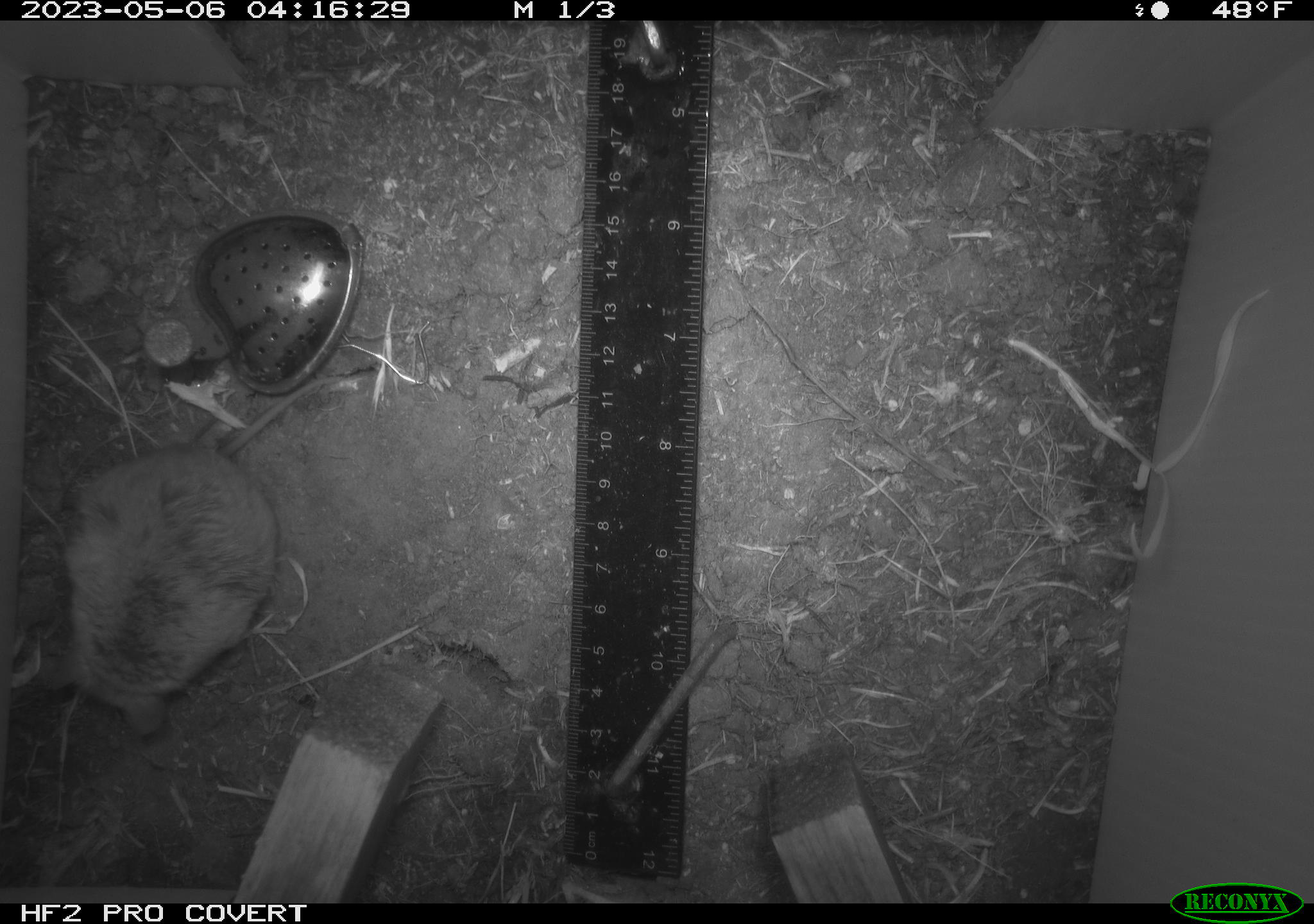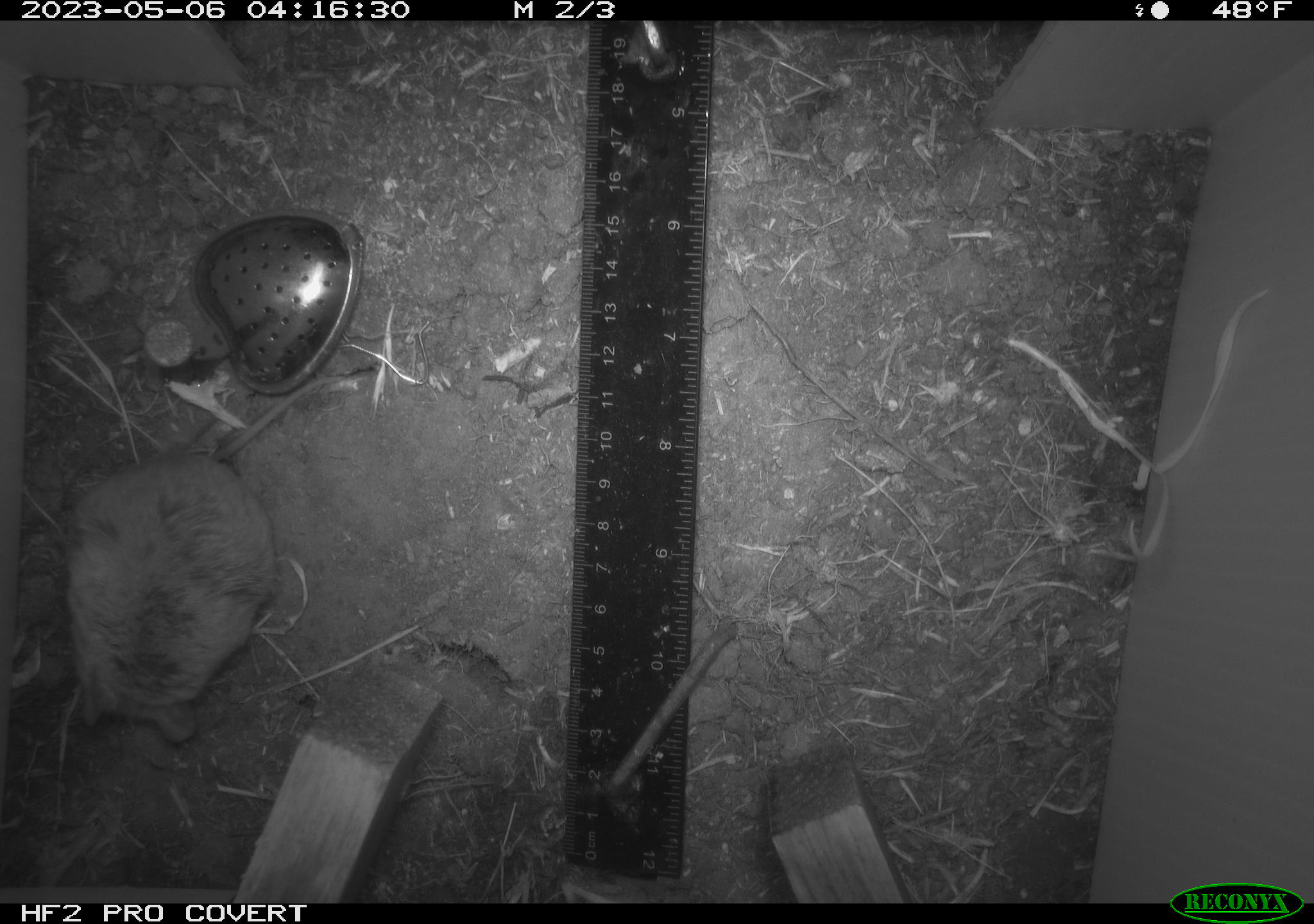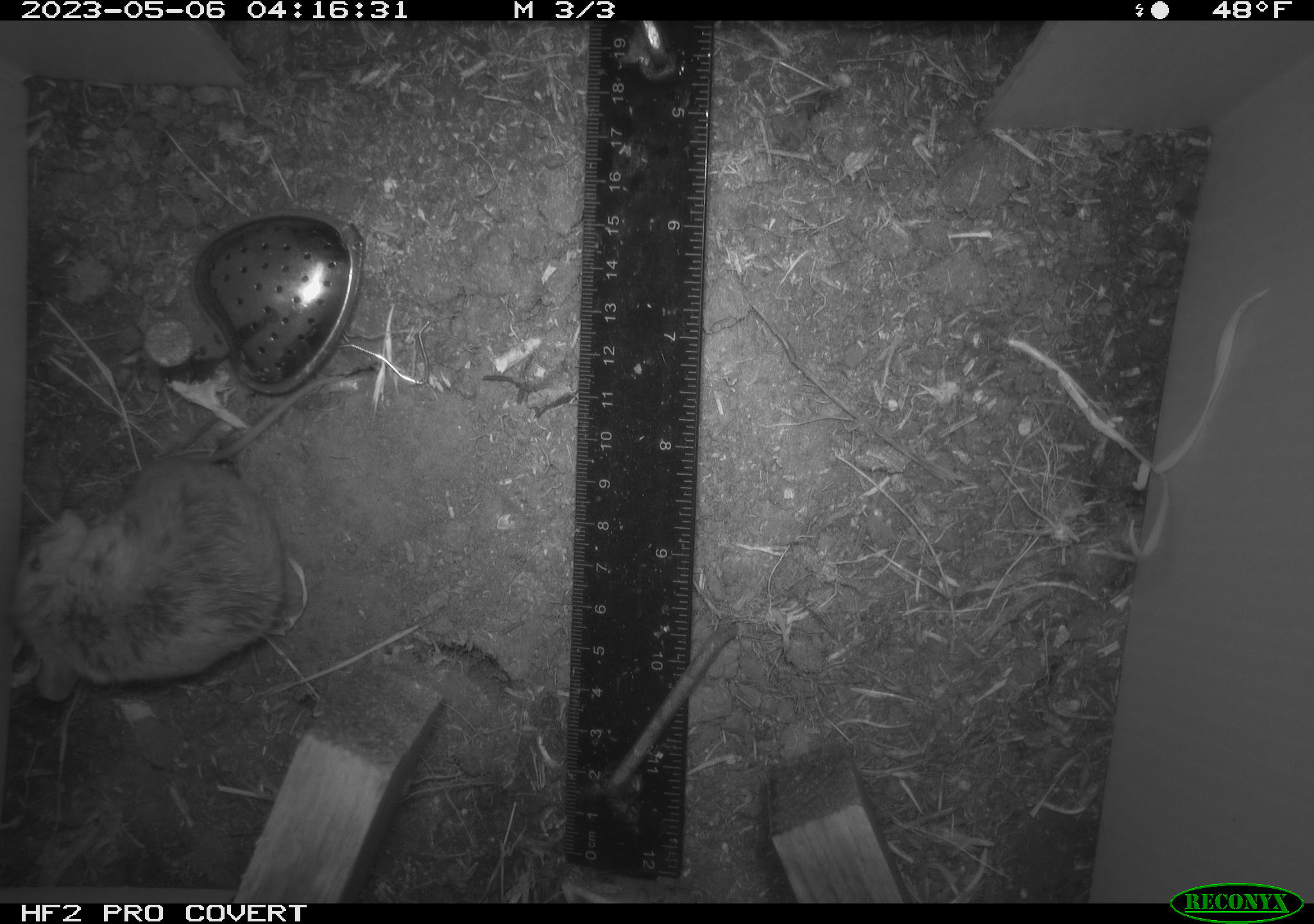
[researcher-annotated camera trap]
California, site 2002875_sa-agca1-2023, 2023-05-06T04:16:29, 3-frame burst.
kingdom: Animalia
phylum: Chordata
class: Mammalia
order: Rodentia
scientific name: Rodentia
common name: mouse species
Mouse species (Rodentia).